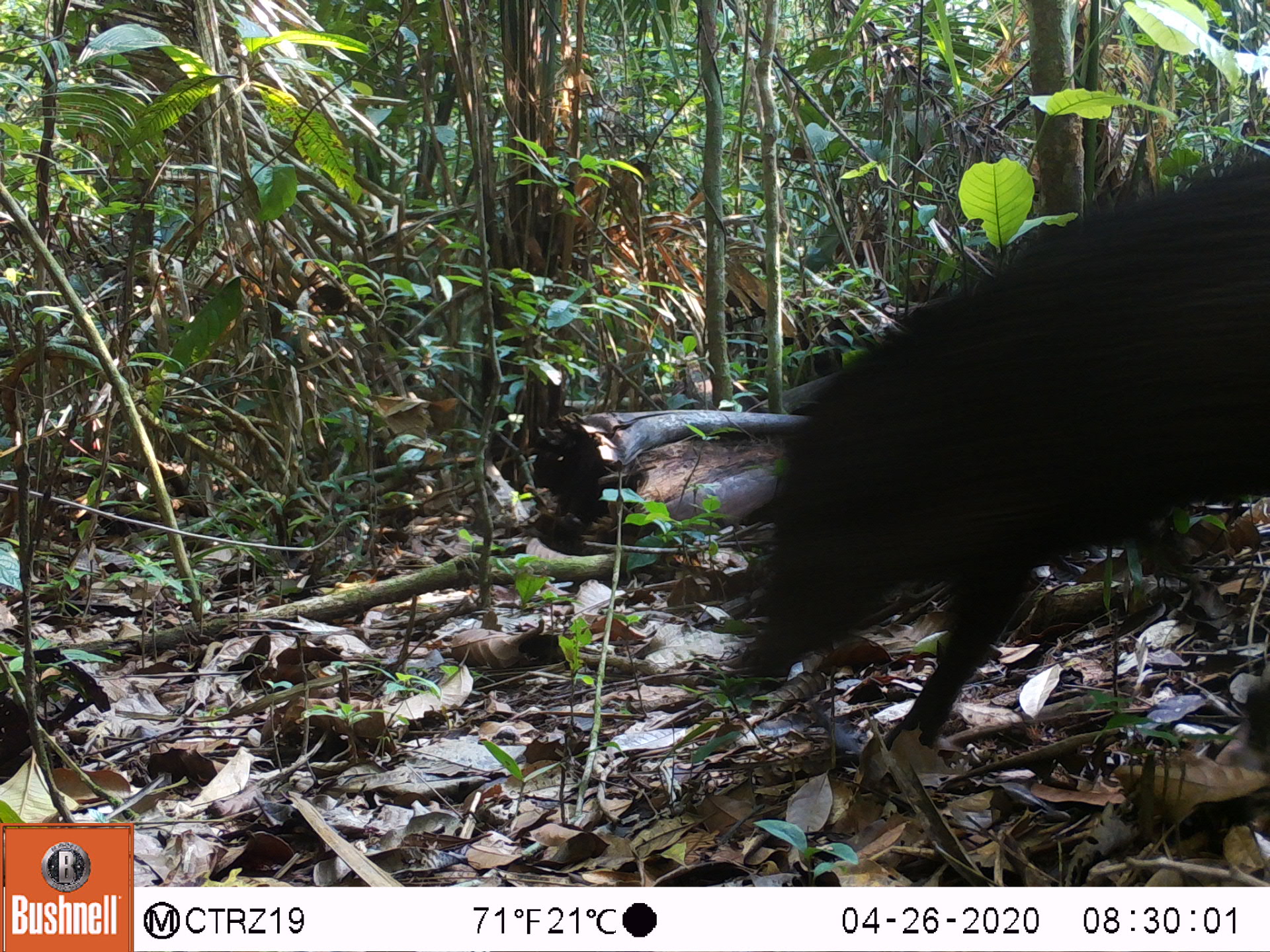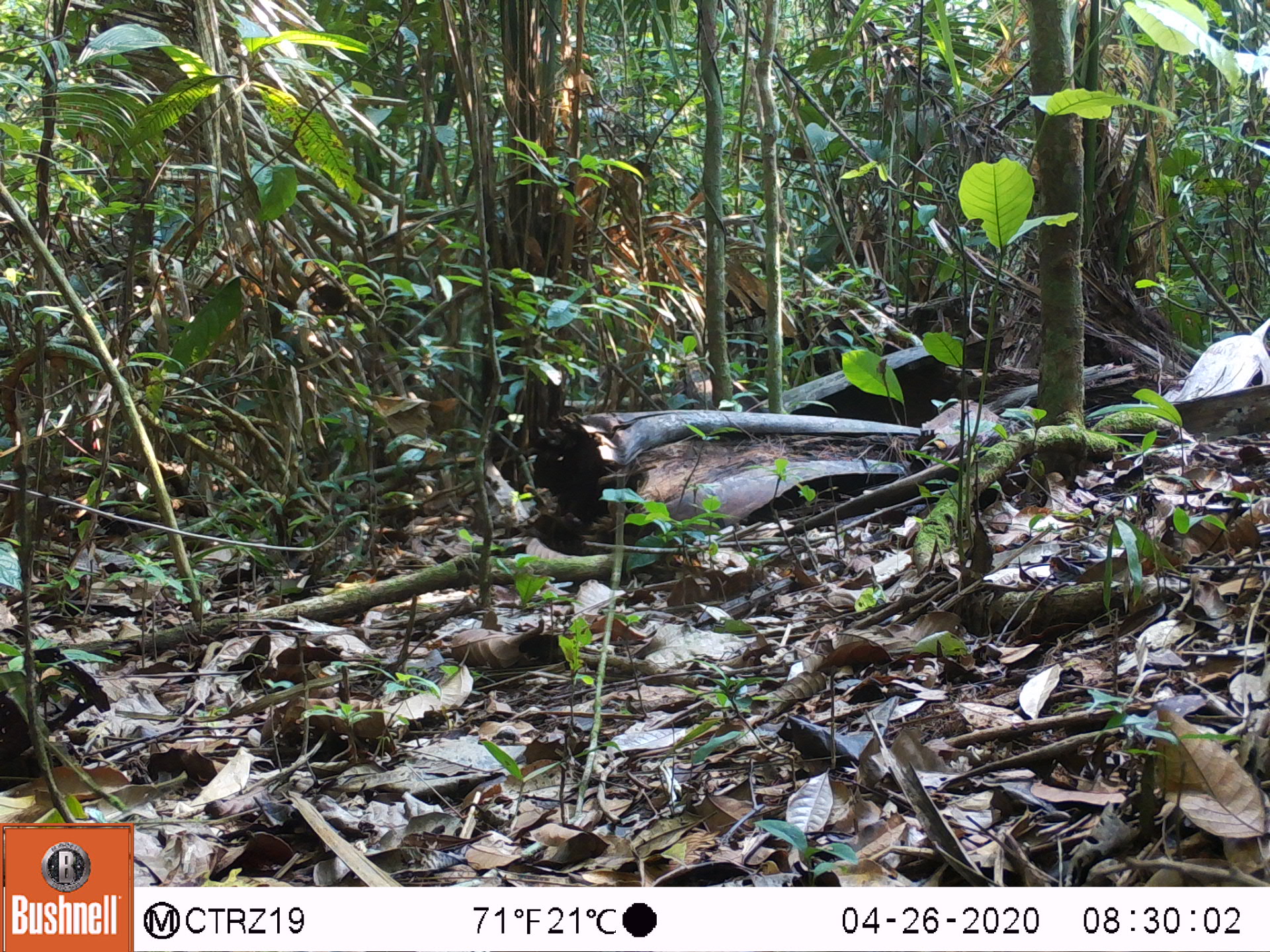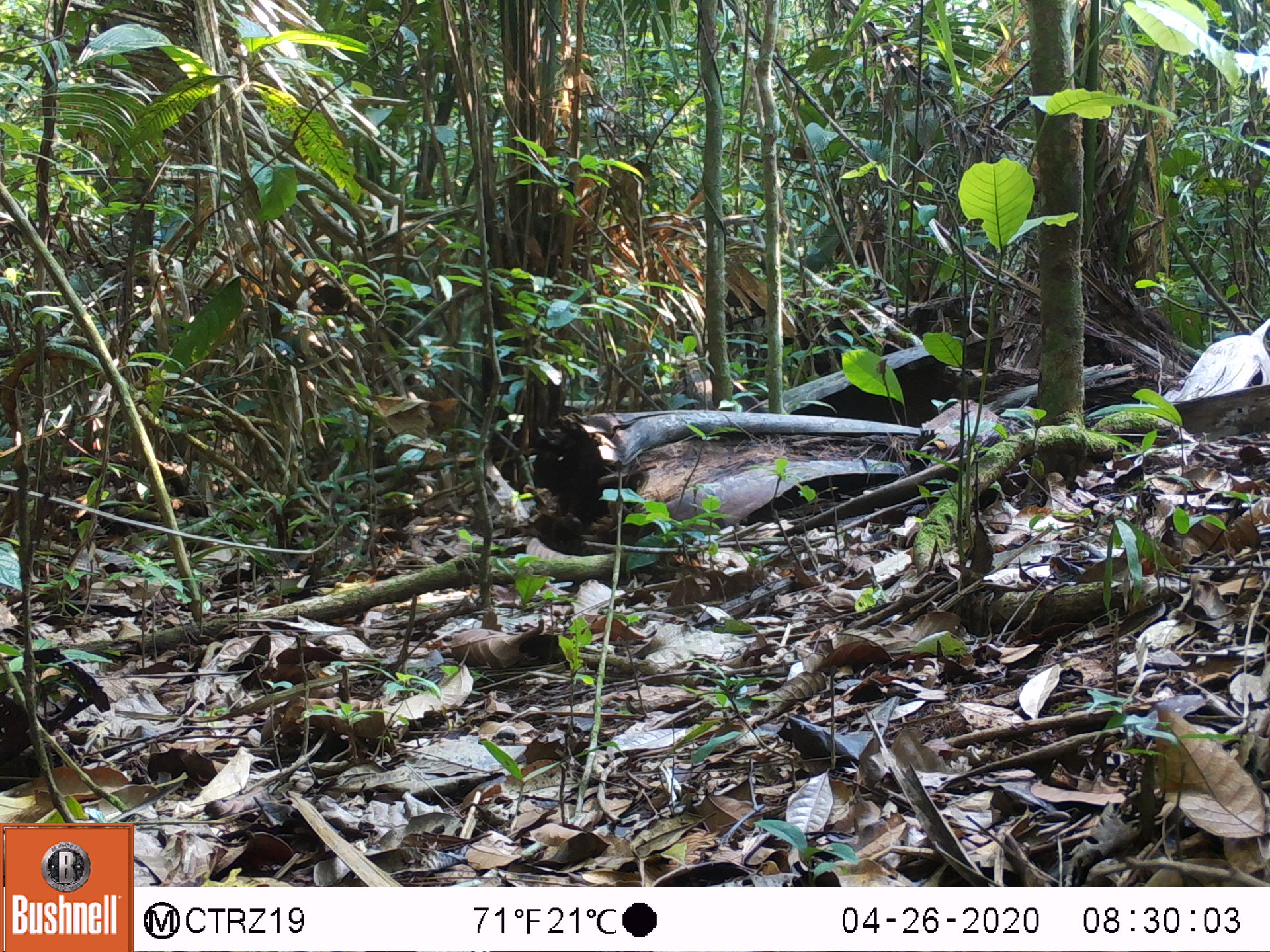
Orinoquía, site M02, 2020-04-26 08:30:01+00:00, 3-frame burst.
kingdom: Animalia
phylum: Chordata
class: Mammalia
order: Artiodactyla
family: Tayassuidae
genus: Pecari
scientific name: Pecari tajacu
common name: collared peccary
Collared peccary (Pecari tajacu).